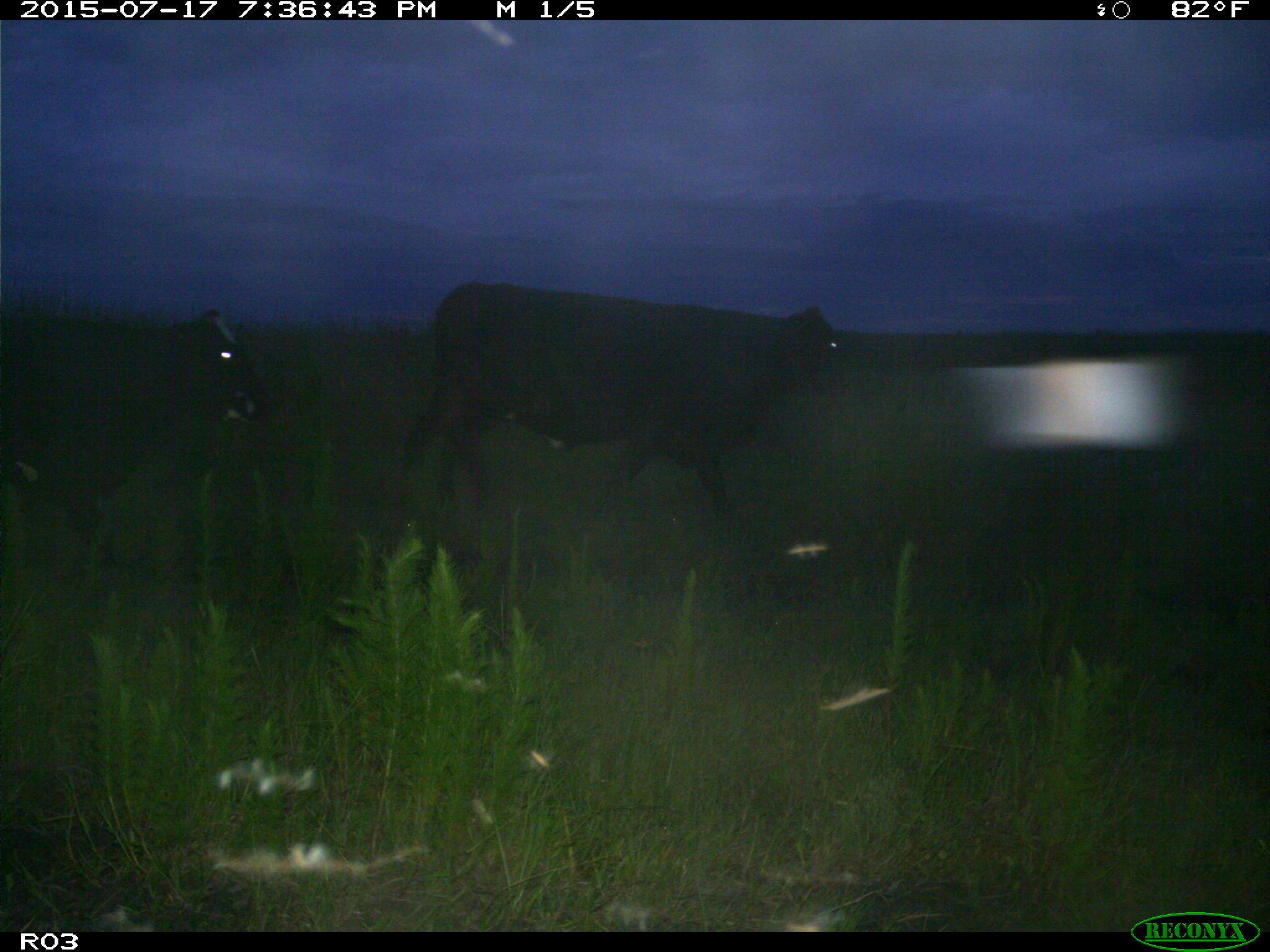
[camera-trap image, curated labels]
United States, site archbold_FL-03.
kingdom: Animalia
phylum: Chordata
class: Mammalia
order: Artiodactyla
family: Bovidae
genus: Bos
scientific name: Bos taurus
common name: domestic cow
Bos taurus (domestic cow).